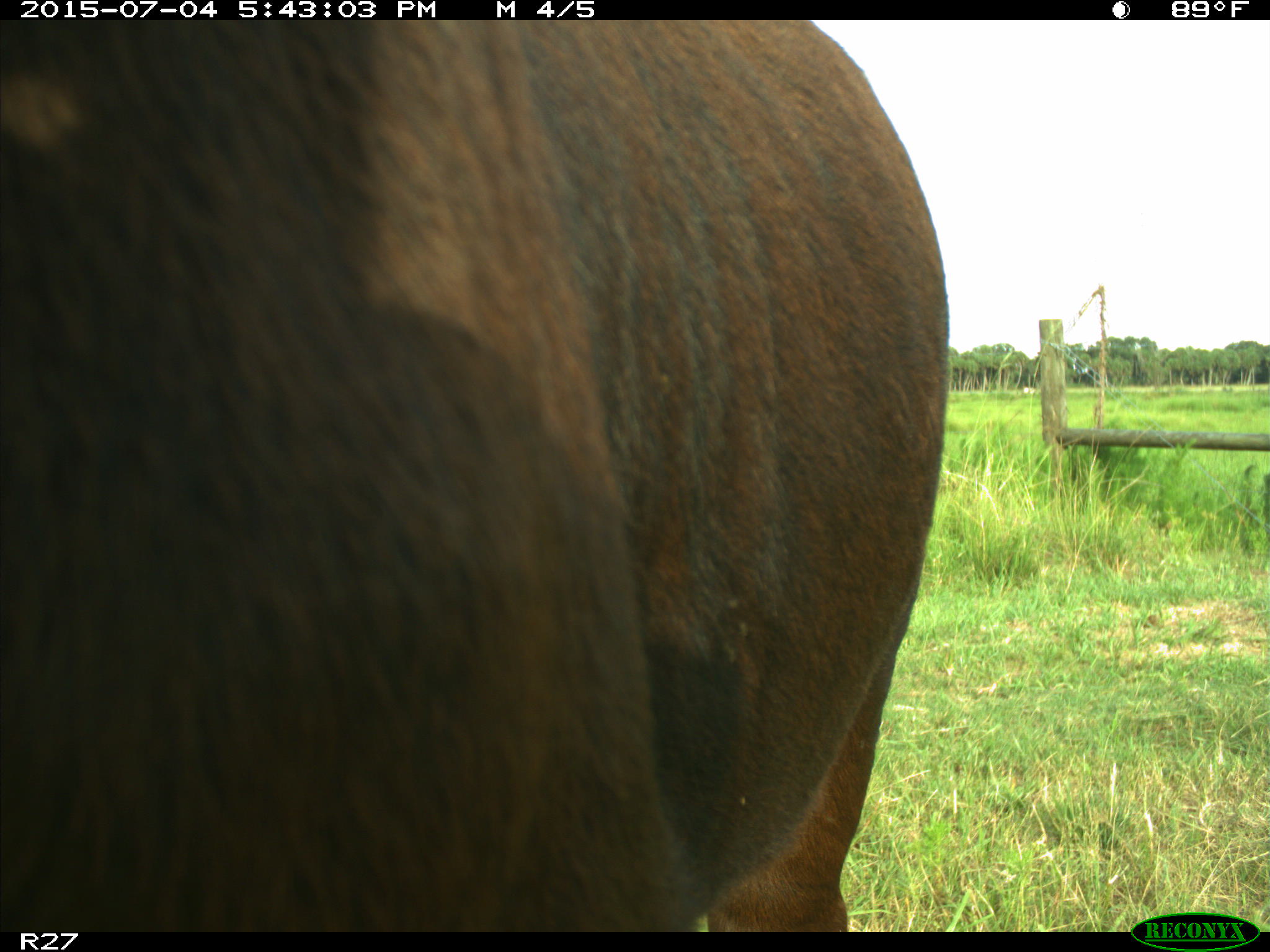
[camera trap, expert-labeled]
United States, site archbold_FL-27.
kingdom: Animalia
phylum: Chordata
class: Mammalia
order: Artiodactyla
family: Bovidae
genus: Bos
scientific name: Bos taurus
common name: domestic cow